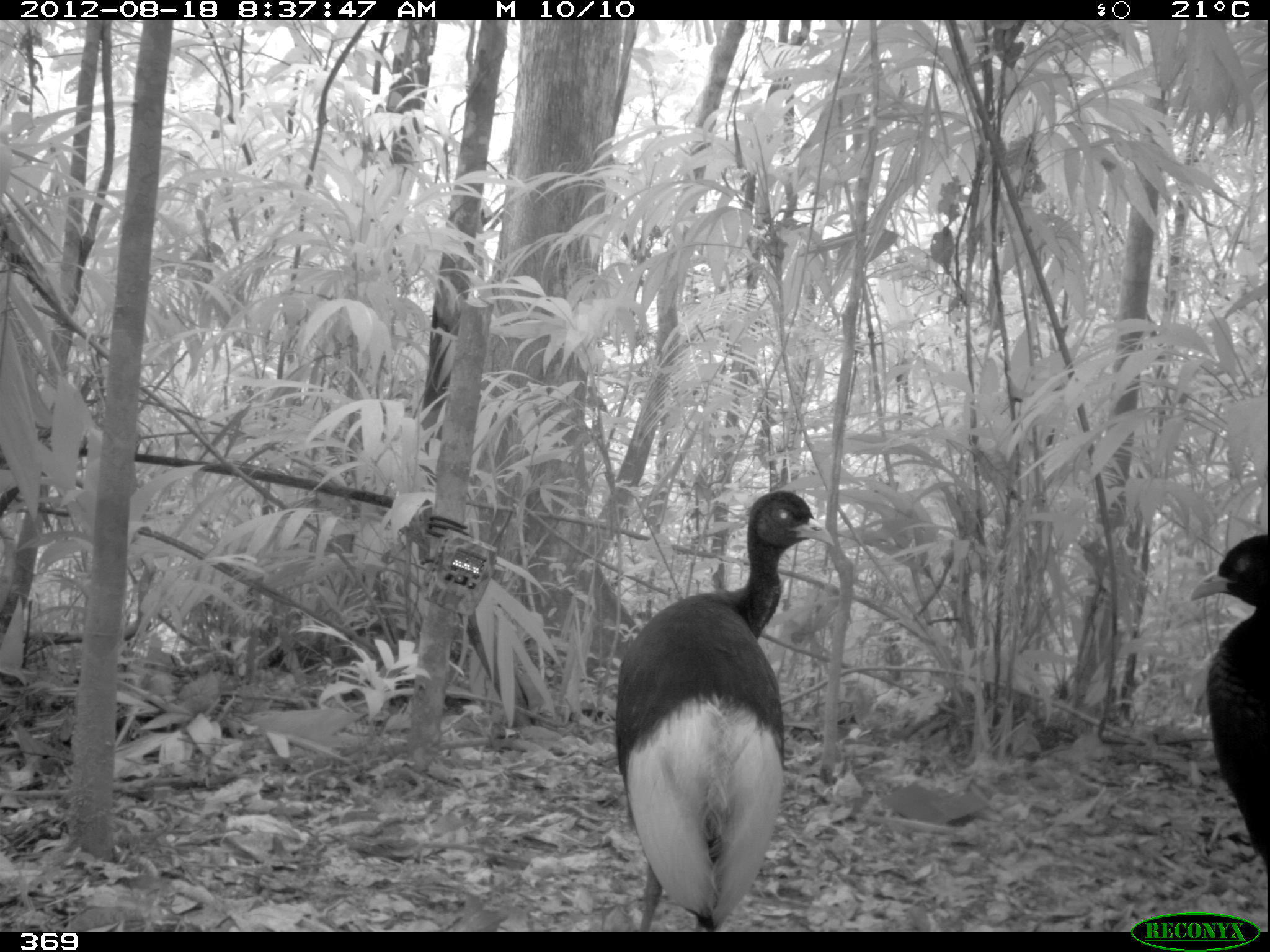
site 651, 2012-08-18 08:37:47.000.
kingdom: Animalia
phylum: Chordata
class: Aves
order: Gruiformes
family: Psophiidae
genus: Psophia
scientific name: Psophia leucoptera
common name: pale-winged trumpeter